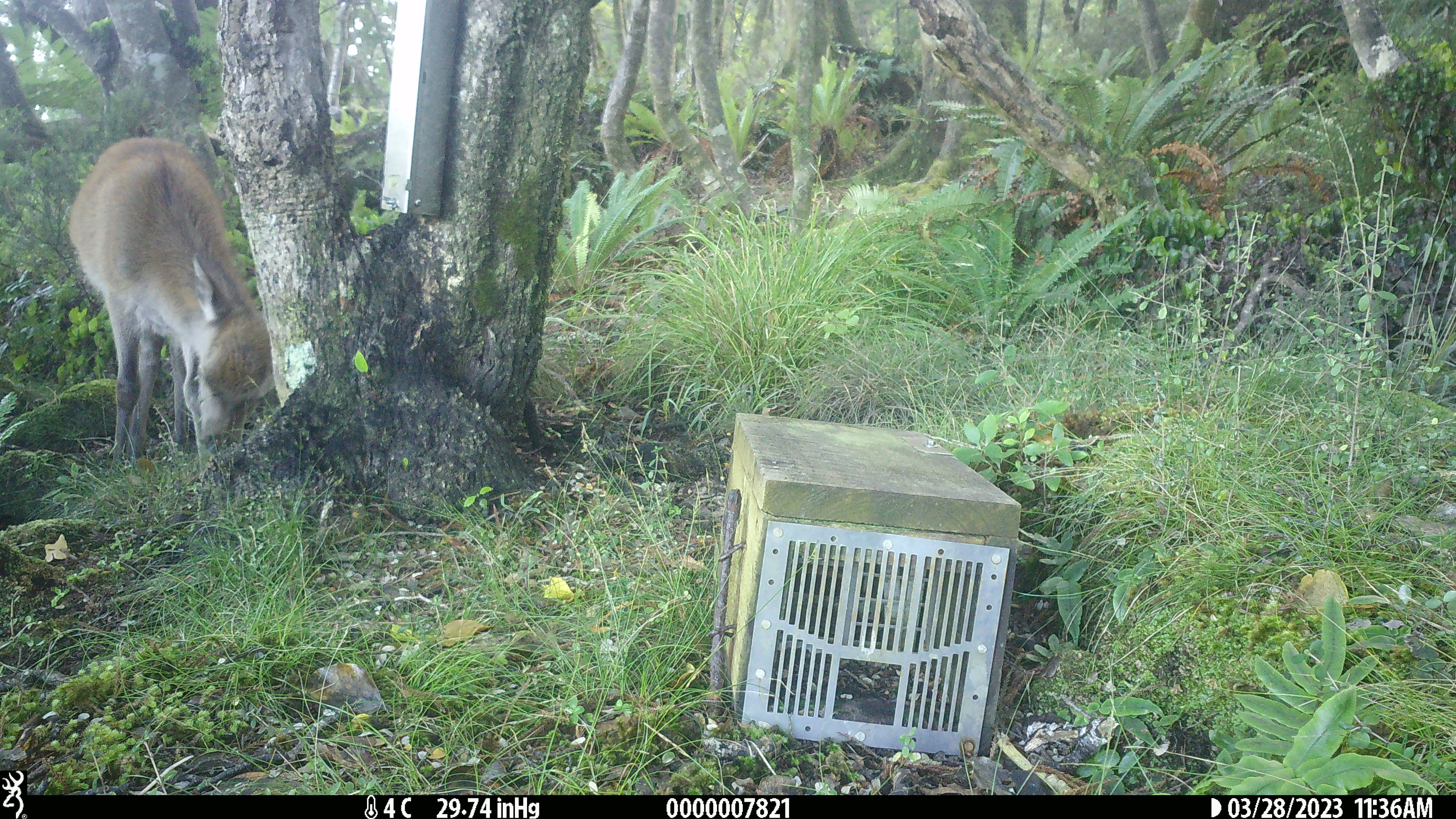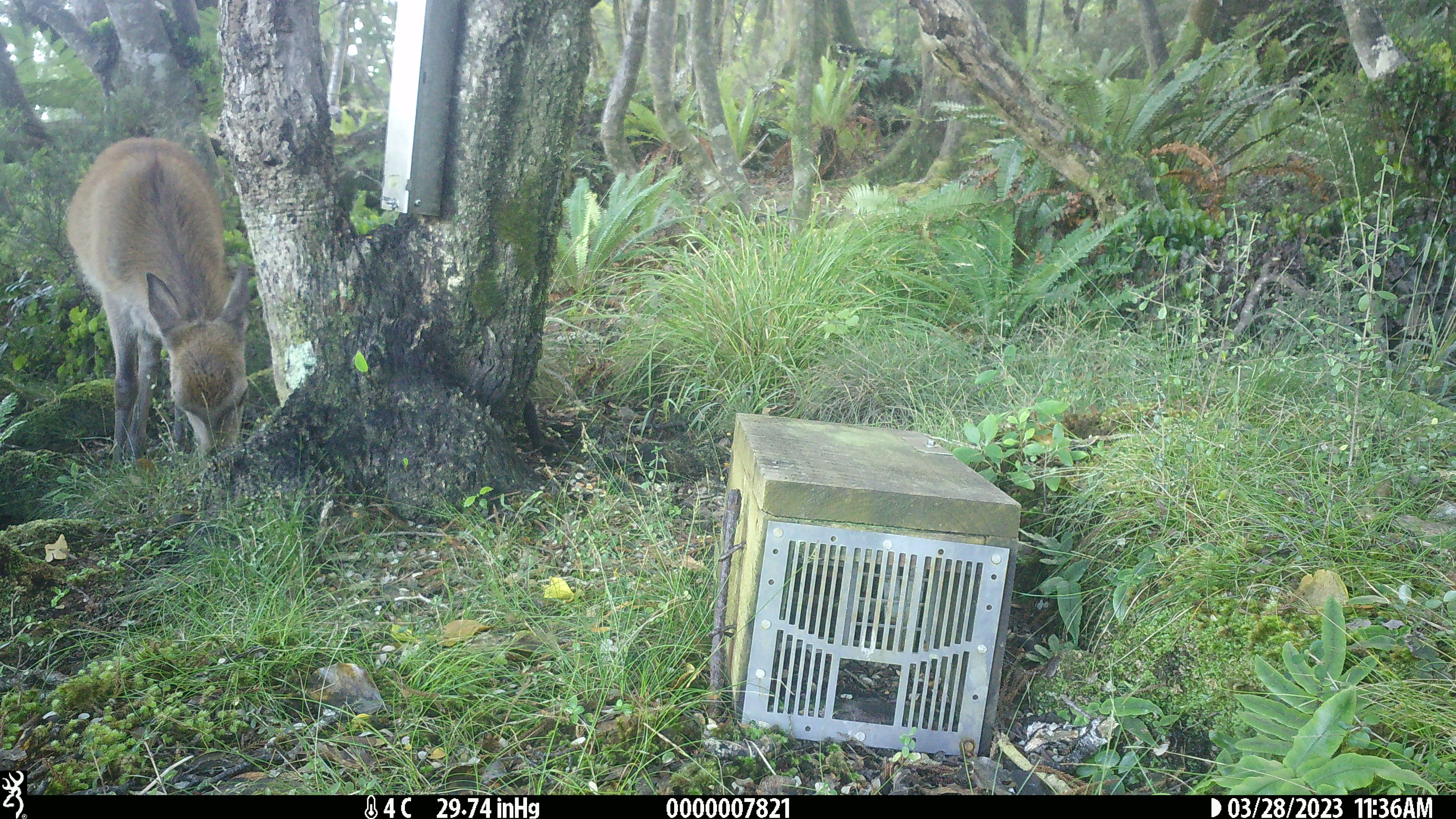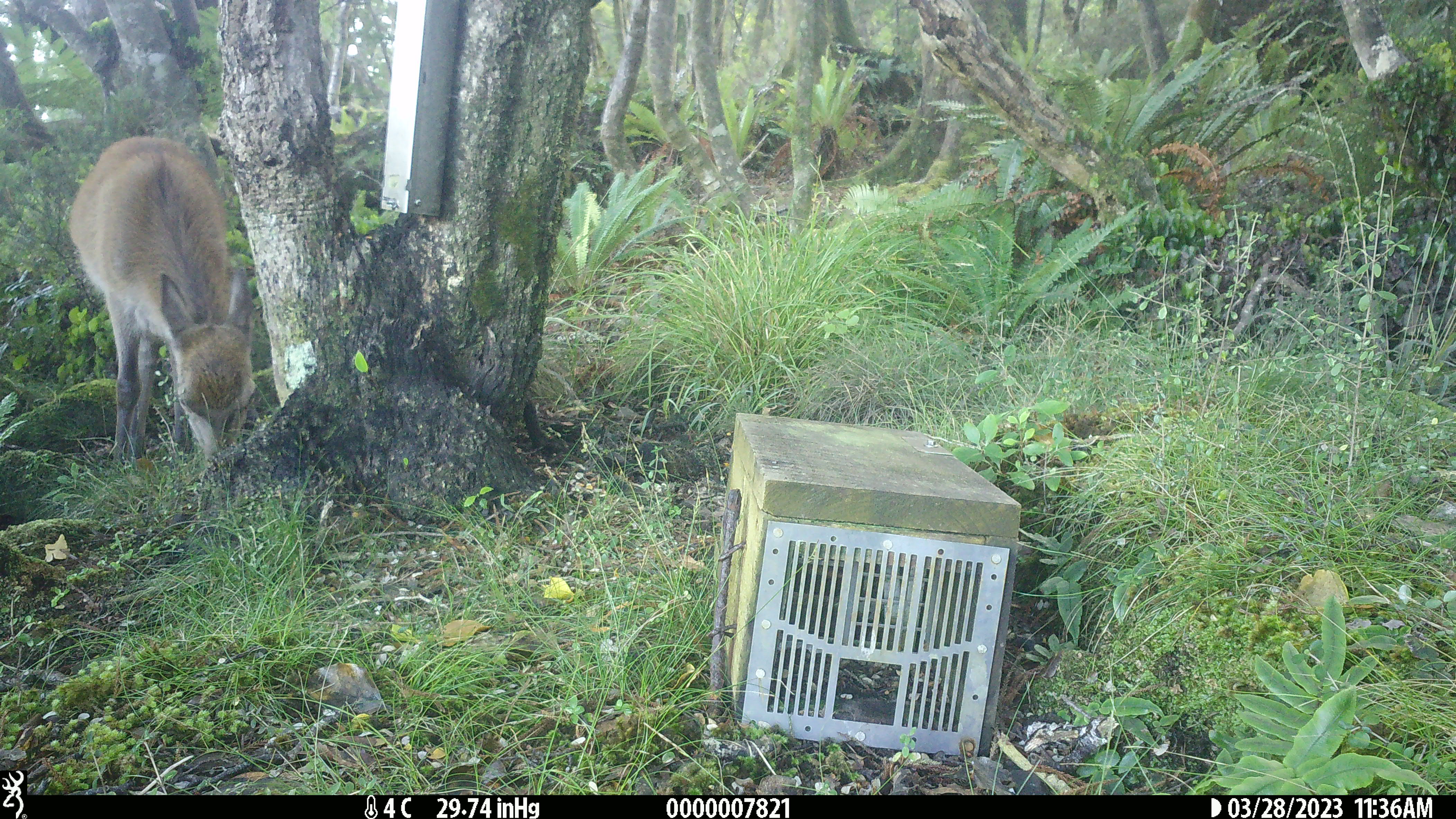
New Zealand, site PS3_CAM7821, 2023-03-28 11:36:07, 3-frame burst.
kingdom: Animalia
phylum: Chordata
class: Mammalia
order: Artiodactyla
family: Cervidae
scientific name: Cervidae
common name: deer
Deer (Cervidae).